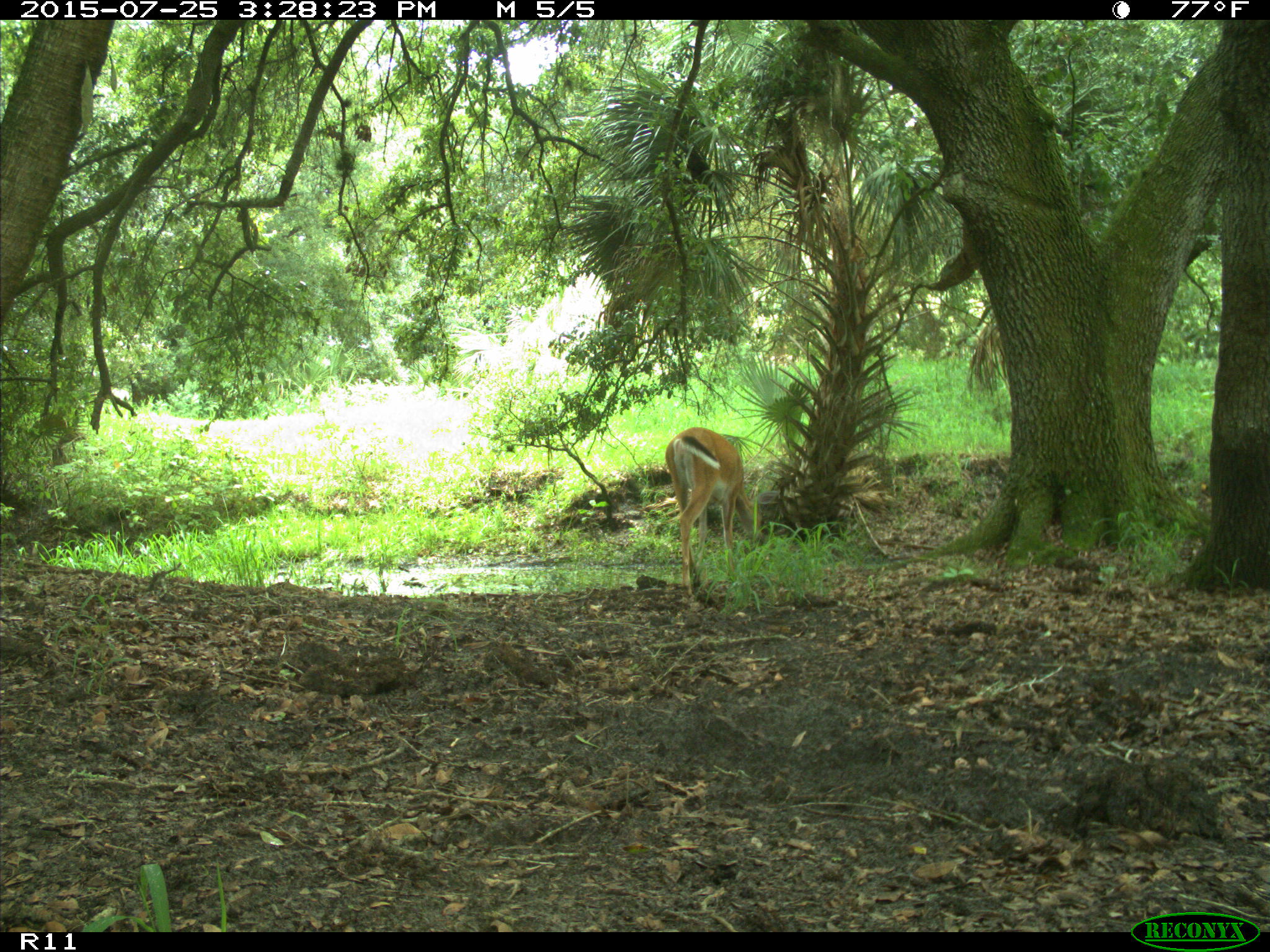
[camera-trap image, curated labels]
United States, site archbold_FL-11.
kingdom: Animalia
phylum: Chordata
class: Mammalia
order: Artiodactyla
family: Cervidae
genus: Odocoileus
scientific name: Odocoileus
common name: deer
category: unidentified deer